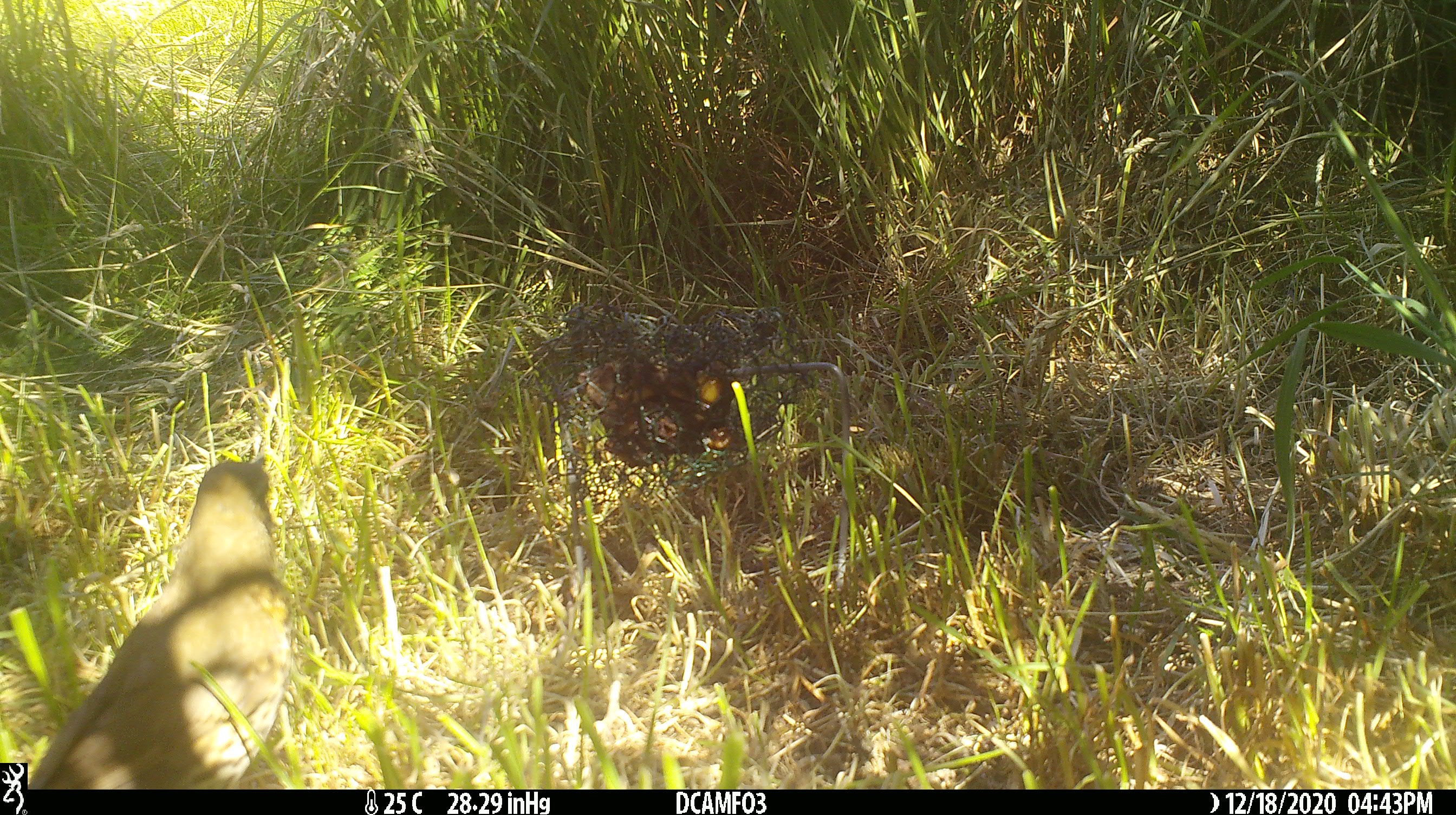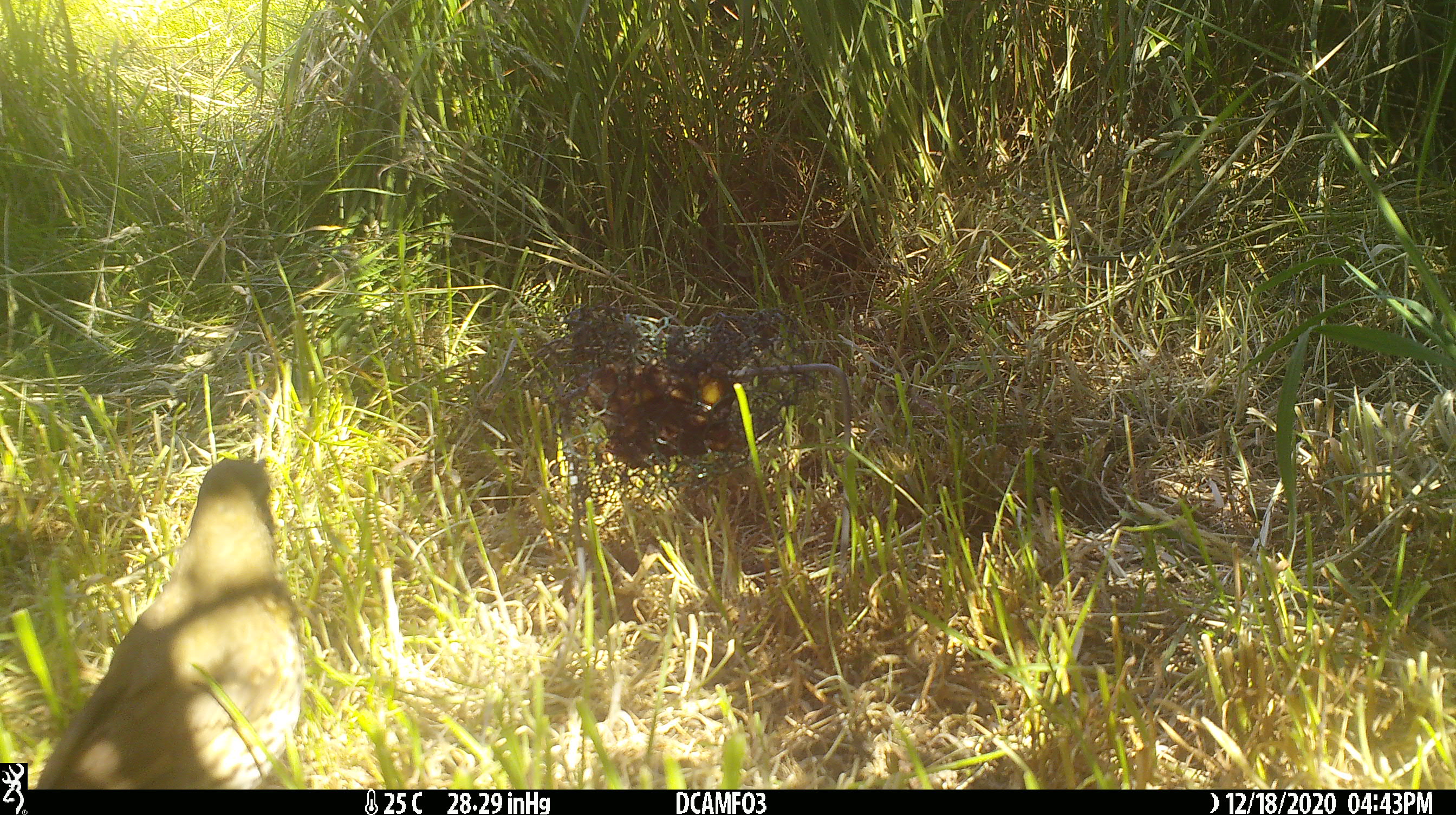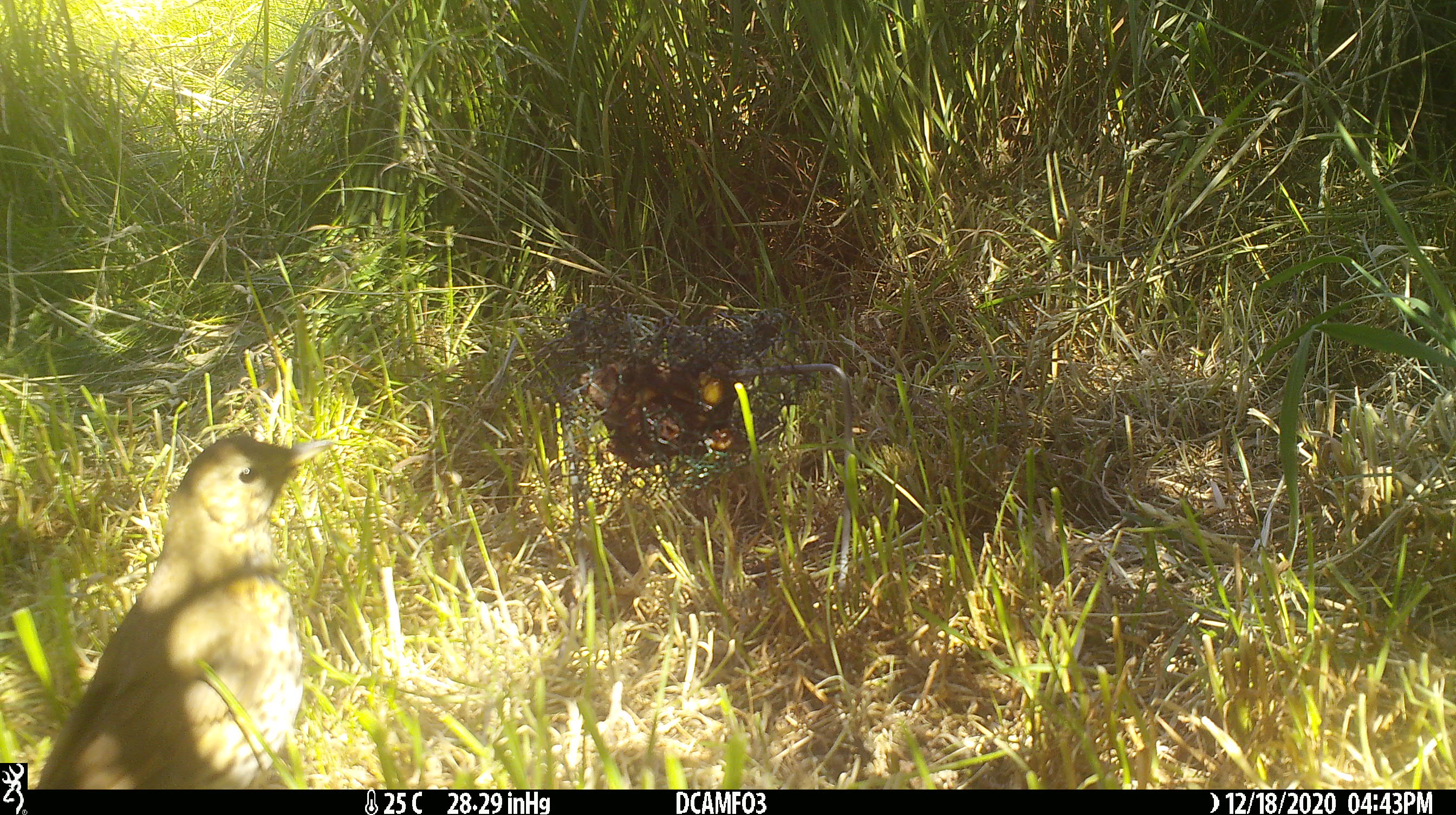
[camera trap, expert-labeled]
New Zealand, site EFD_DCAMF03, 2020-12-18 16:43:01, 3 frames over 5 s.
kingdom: Animalia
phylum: Chordata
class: Aves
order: Passeriformes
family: Turdidae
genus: Turdus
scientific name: Turdus philomelos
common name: song thrush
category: thrush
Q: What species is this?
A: Thrush (song thrush) (Turdus philomelos).